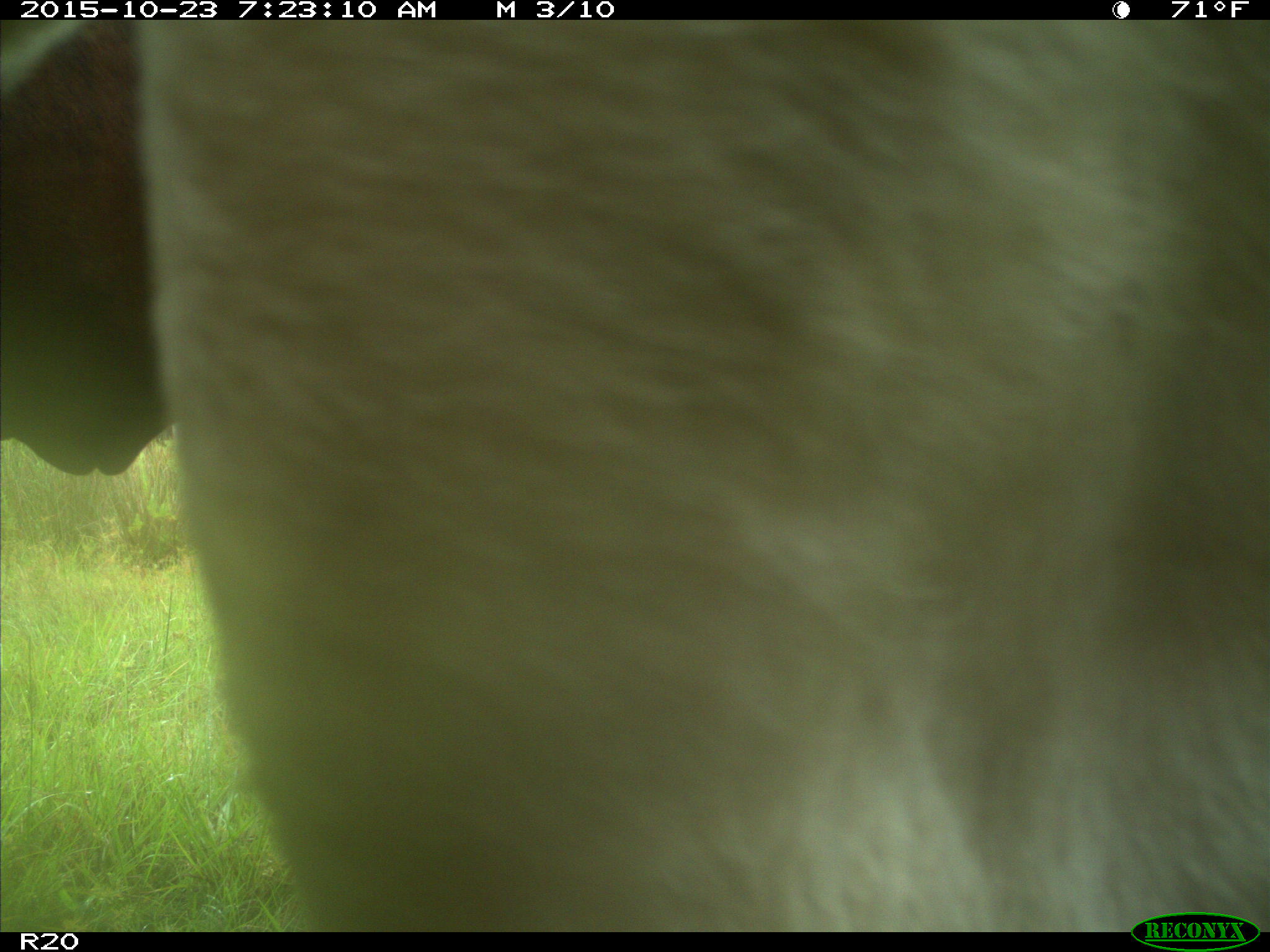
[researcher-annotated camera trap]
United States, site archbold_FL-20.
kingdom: Animalia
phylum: Chordata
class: Mammalia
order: Artiodactyla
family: Bovidae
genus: Bos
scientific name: Bos taurus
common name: domestic cow